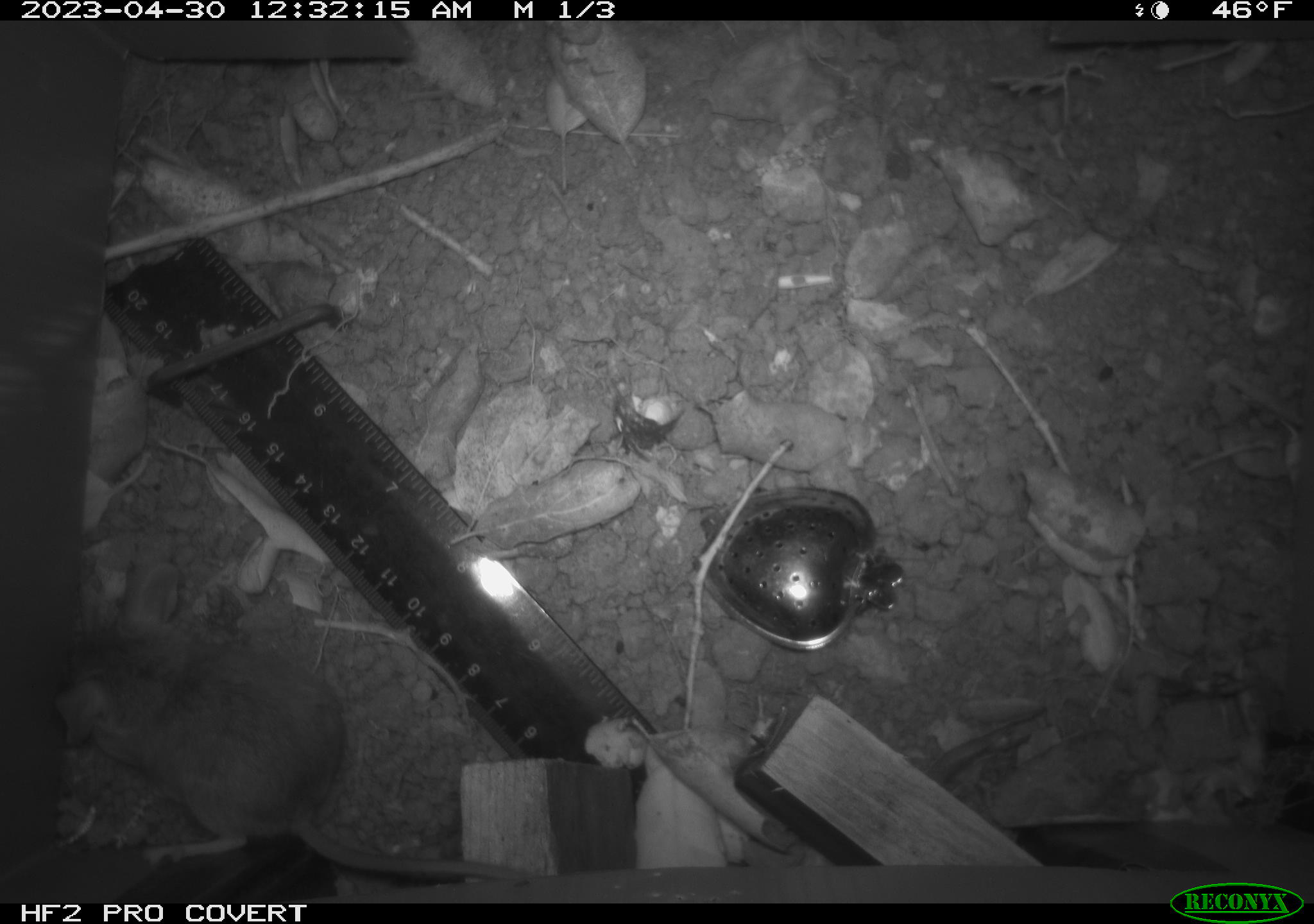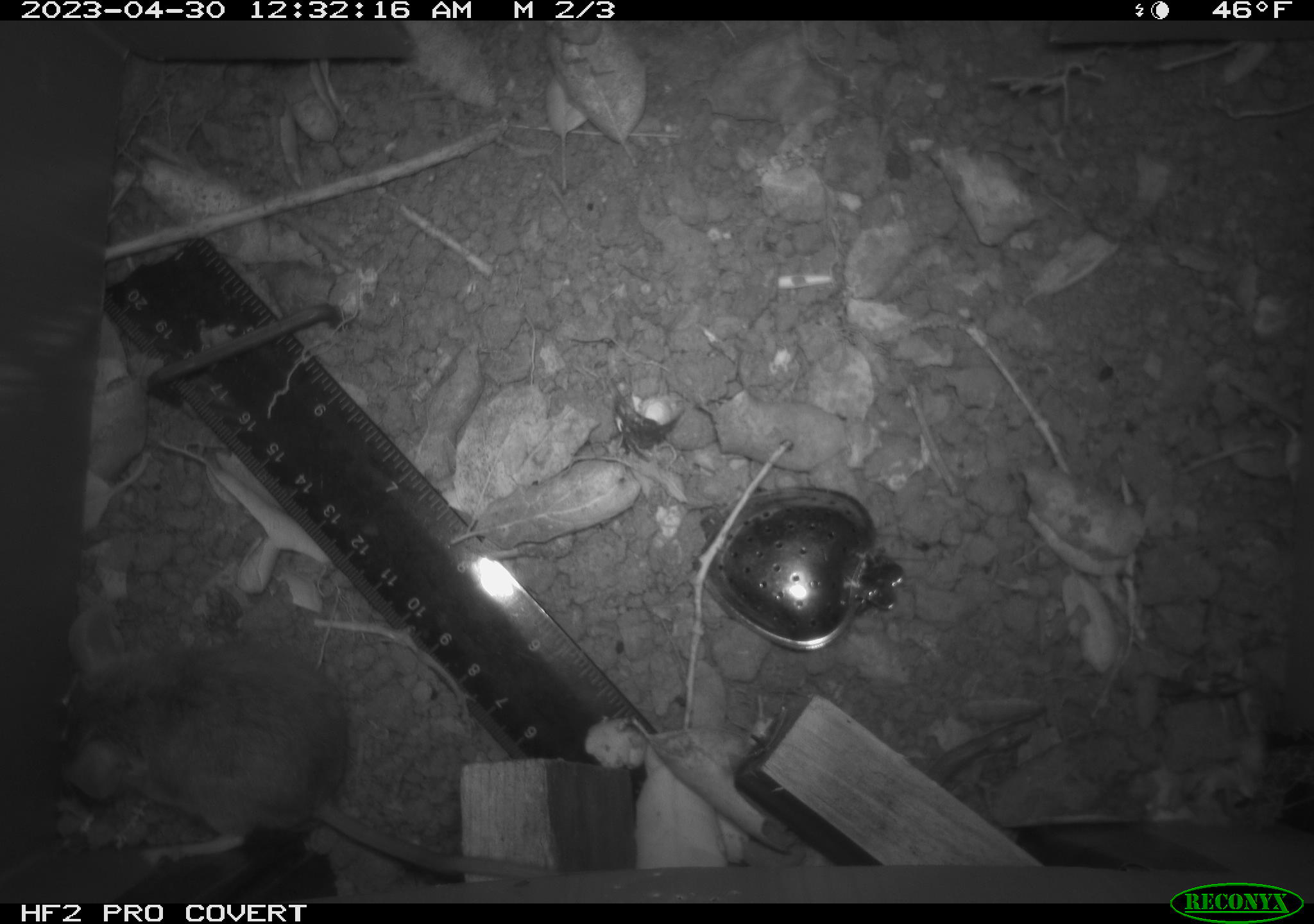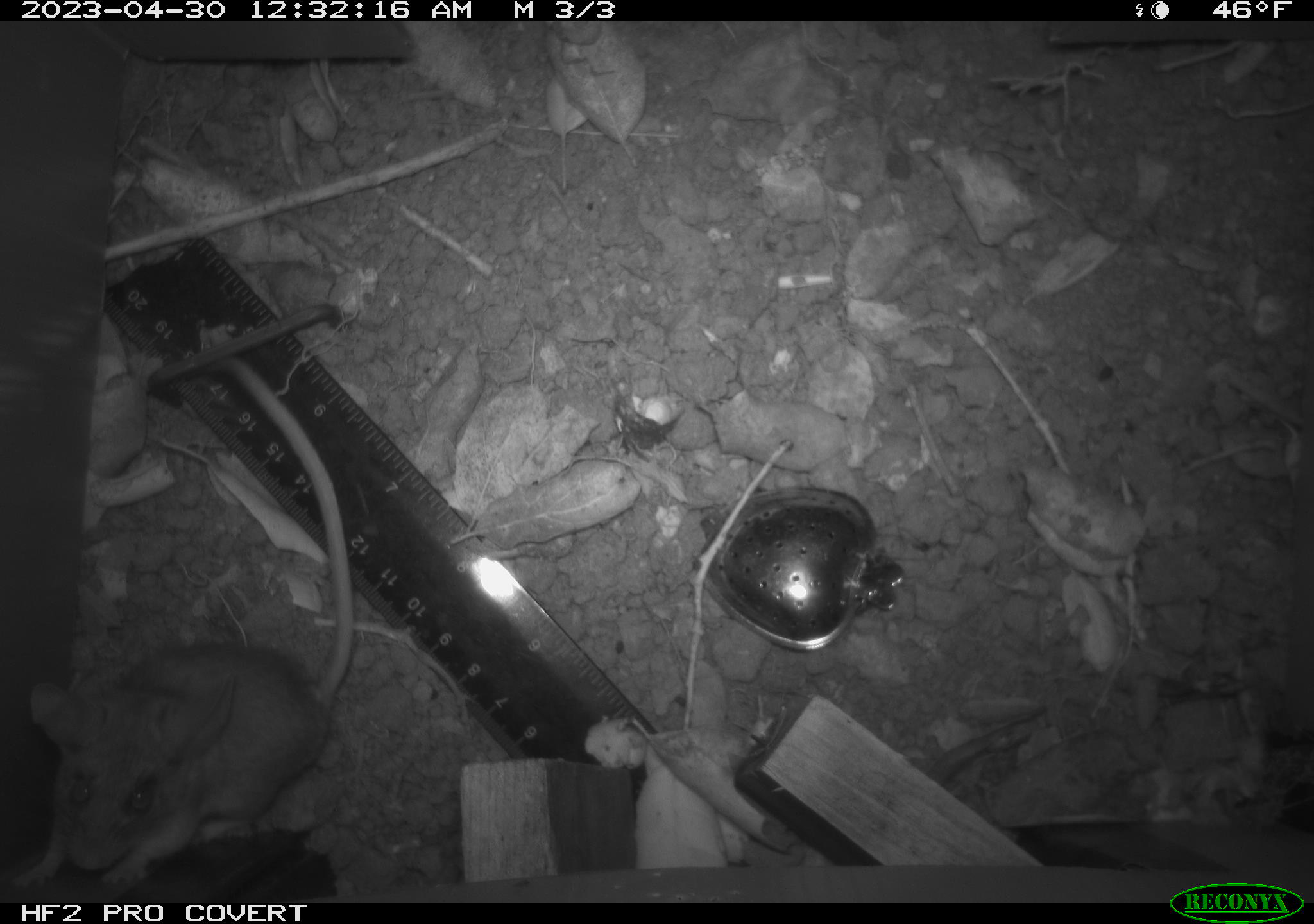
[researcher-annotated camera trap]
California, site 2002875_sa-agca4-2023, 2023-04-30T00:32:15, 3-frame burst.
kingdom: Animalia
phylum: Chordata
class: Mammalia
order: Rodentia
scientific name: Rodentia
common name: mouse species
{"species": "mouse species (Rodentia)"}